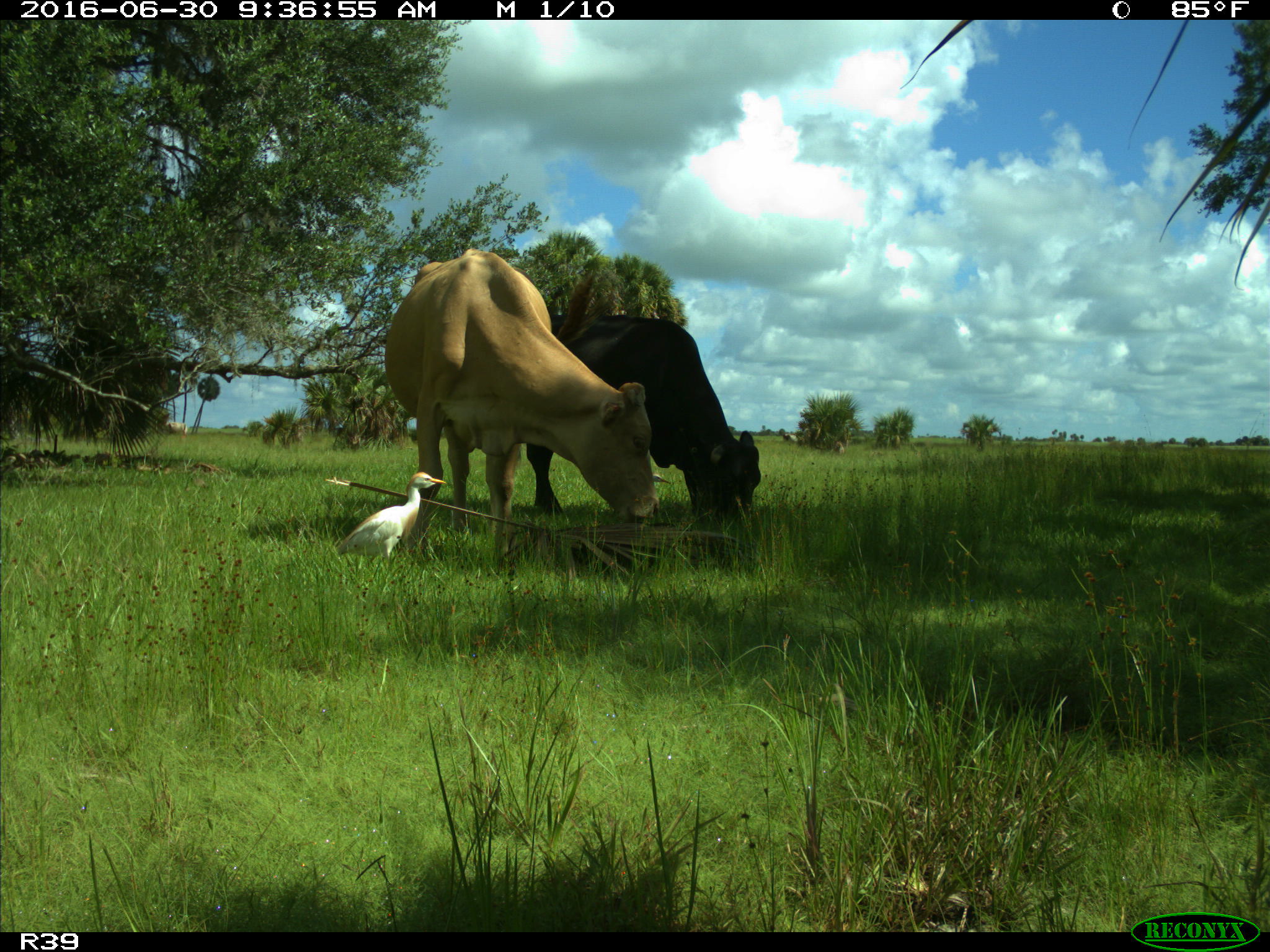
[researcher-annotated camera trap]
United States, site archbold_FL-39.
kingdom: Animalia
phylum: Chordata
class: Mammalia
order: Artiodactyla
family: Bovidae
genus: Bos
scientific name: Bos taurus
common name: domestic cow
Bos taurus (domestic cow).